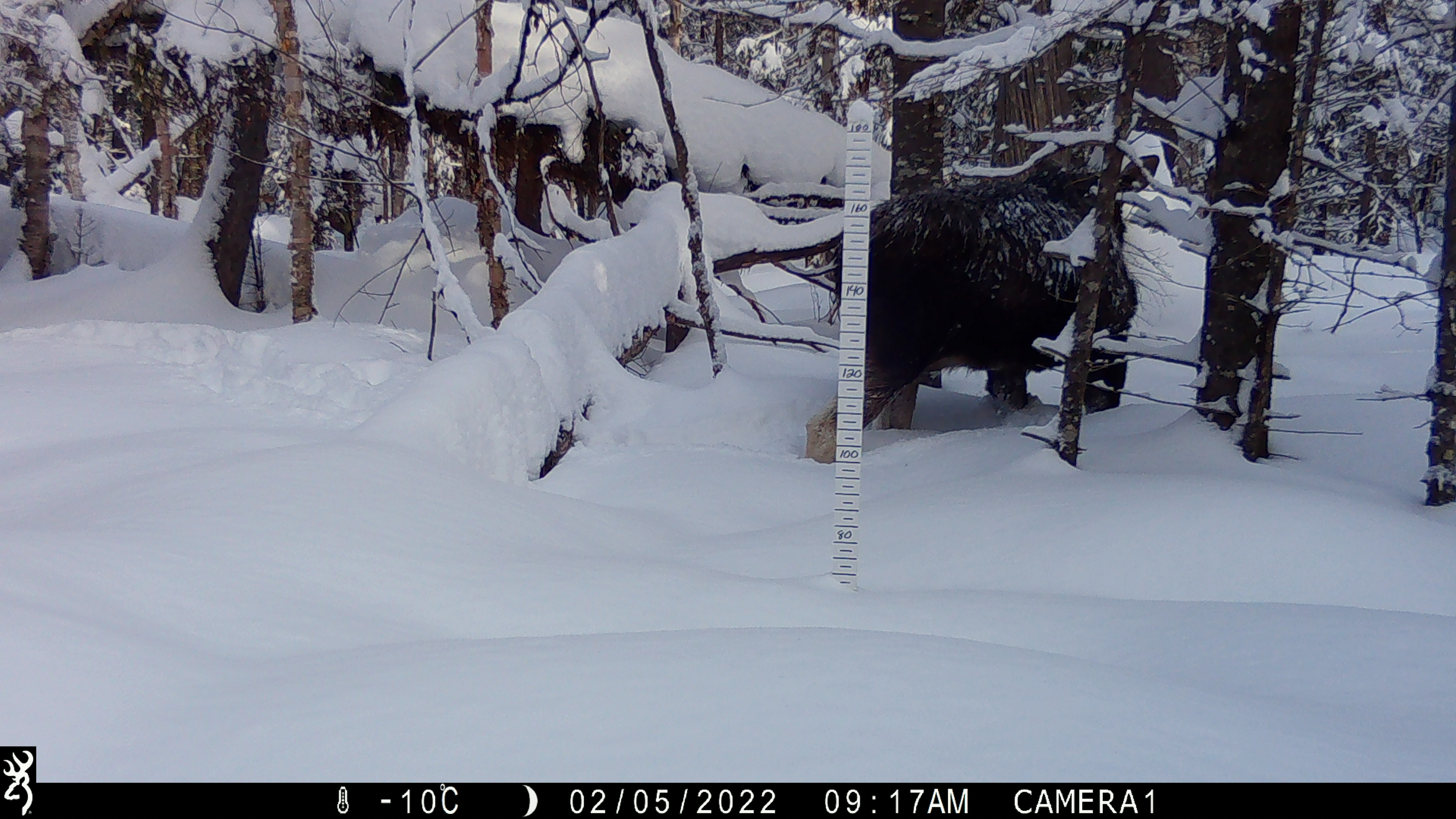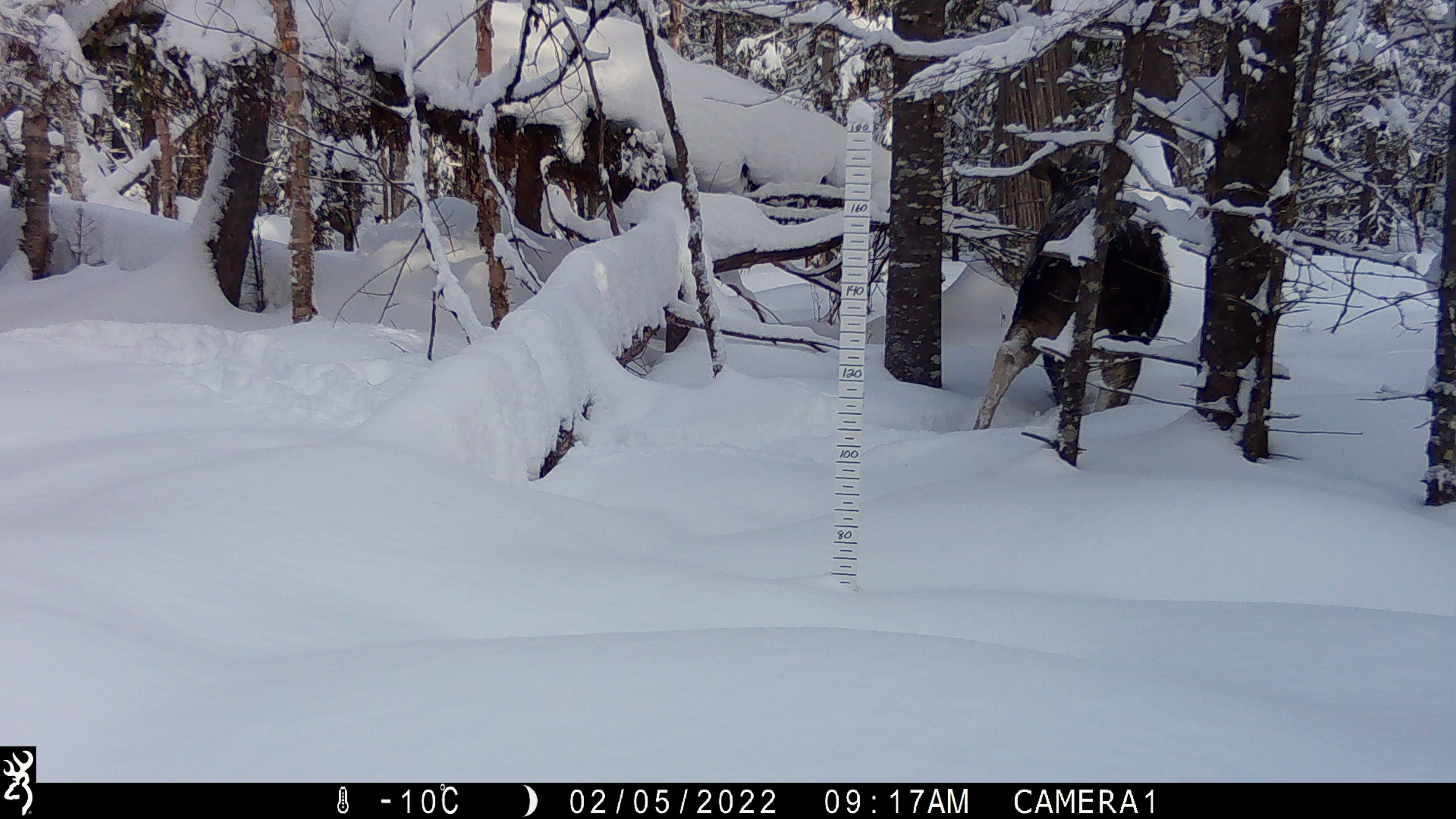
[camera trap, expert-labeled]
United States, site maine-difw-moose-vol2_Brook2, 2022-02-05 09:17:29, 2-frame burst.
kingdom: Animalia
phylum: Chordata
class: Mammalia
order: Artiodactyla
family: Cervidae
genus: Alces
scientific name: Alces alces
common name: moose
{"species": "moose (Alces alces)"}